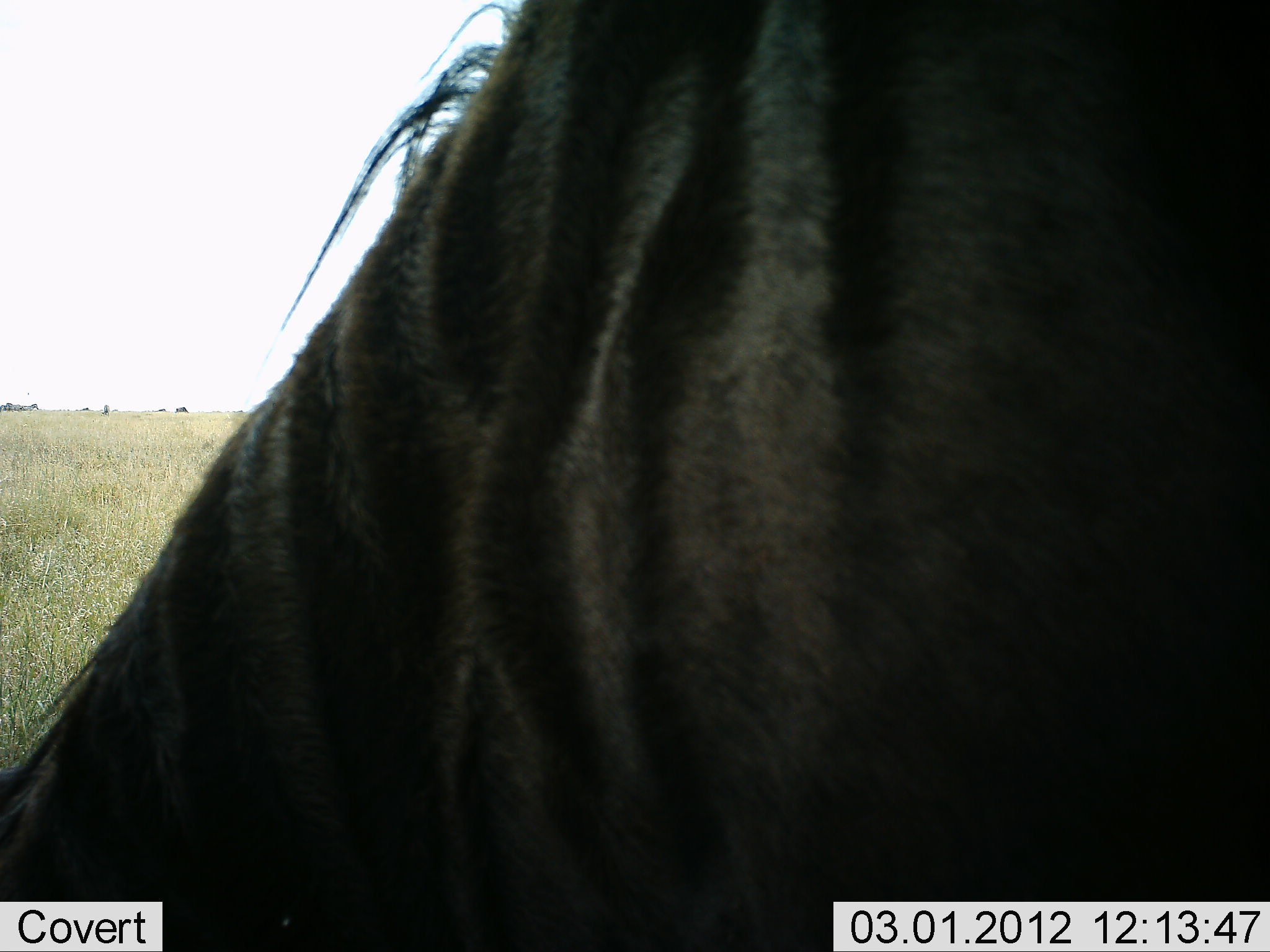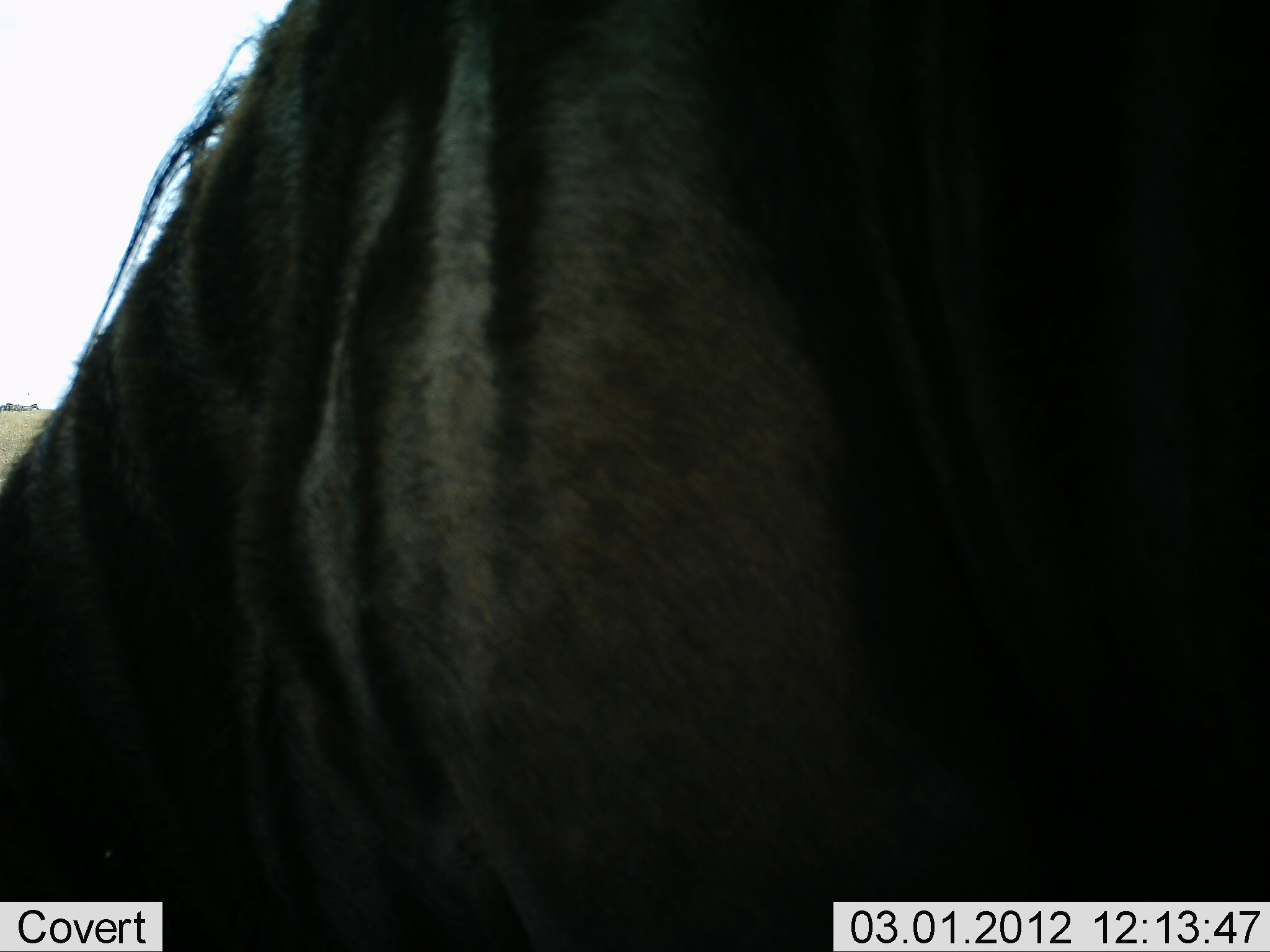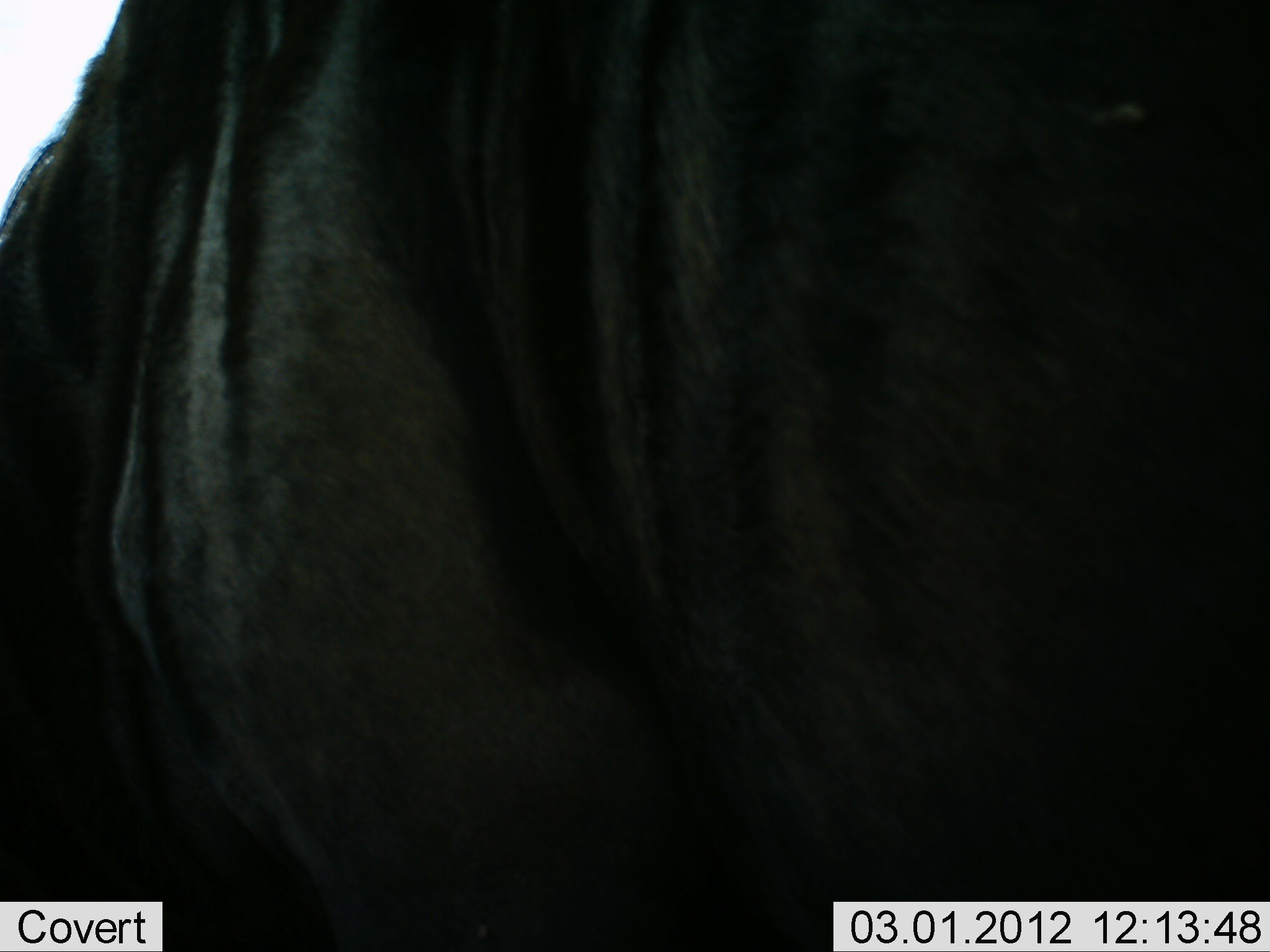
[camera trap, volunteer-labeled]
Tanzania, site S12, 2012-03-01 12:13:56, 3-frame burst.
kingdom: Animalia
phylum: Chordata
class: Mammalia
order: Artiodactyla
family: Bovidae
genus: Connochaetes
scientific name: Connochaetes taurinus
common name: blue wildebeest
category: wildebeest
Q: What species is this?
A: Wildebeest (blue wildebeest) (Connochaetes taurinus).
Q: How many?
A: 1.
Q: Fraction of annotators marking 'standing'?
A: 30%.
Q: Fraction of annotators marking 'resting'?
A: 0%.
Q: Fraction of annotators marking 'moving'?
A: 30%.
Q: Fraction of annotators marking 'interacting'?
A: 4%.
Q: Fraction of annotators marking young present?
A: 0%.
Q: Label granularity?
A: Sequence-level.